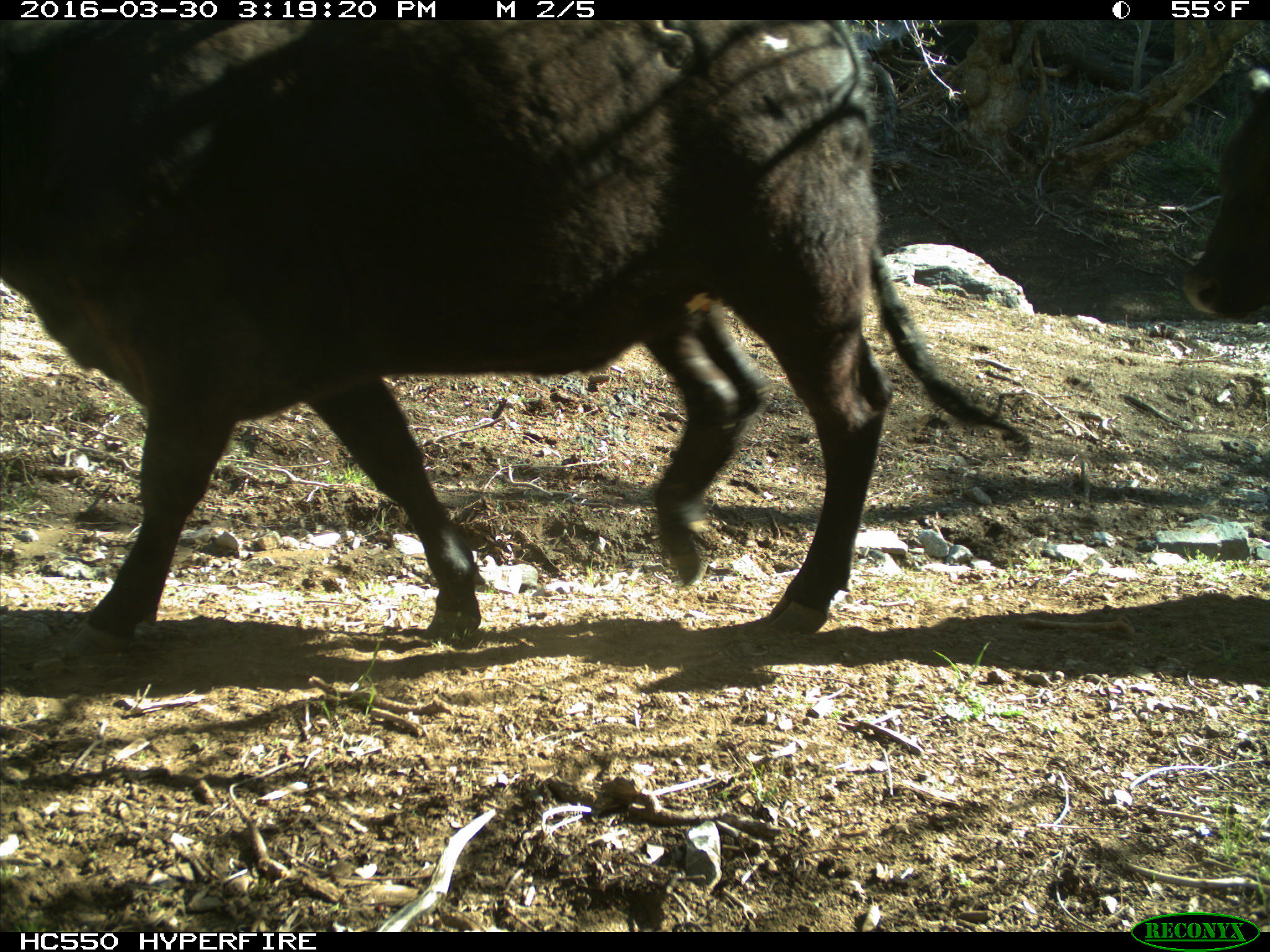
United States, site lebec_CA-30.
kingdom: Animalia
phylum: Chordata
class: Mammalia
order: Artiodactyla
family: Bovidae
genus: Bos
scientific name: Bos taurus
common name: domestic cow